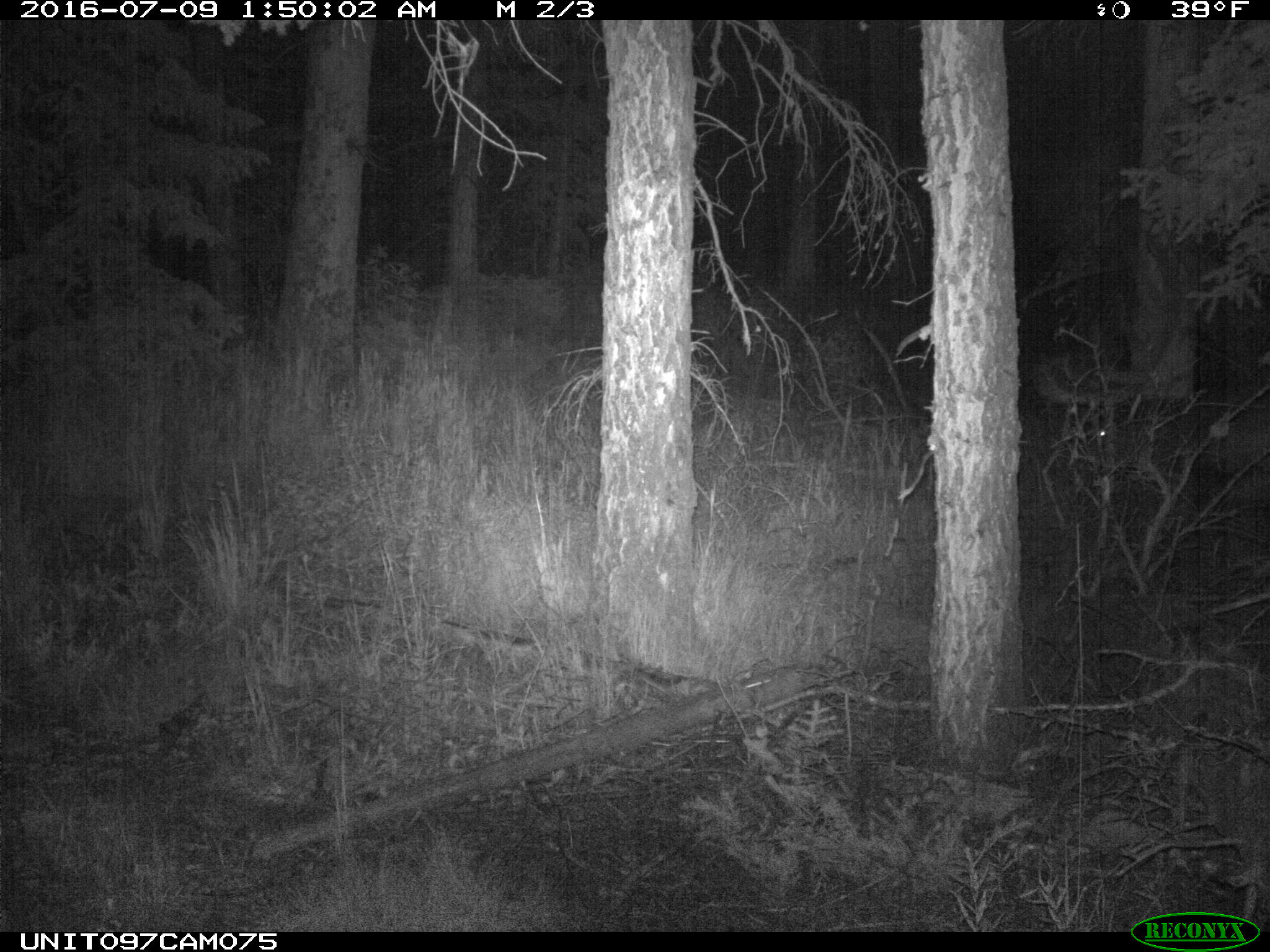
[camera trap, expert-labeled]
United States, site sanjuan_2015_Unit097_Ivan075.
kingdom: Animalia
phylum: Chordata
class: Mammalia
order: Artiodactyla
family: Cervidae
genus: Cervus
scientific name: Cervus elaphus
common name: red deer